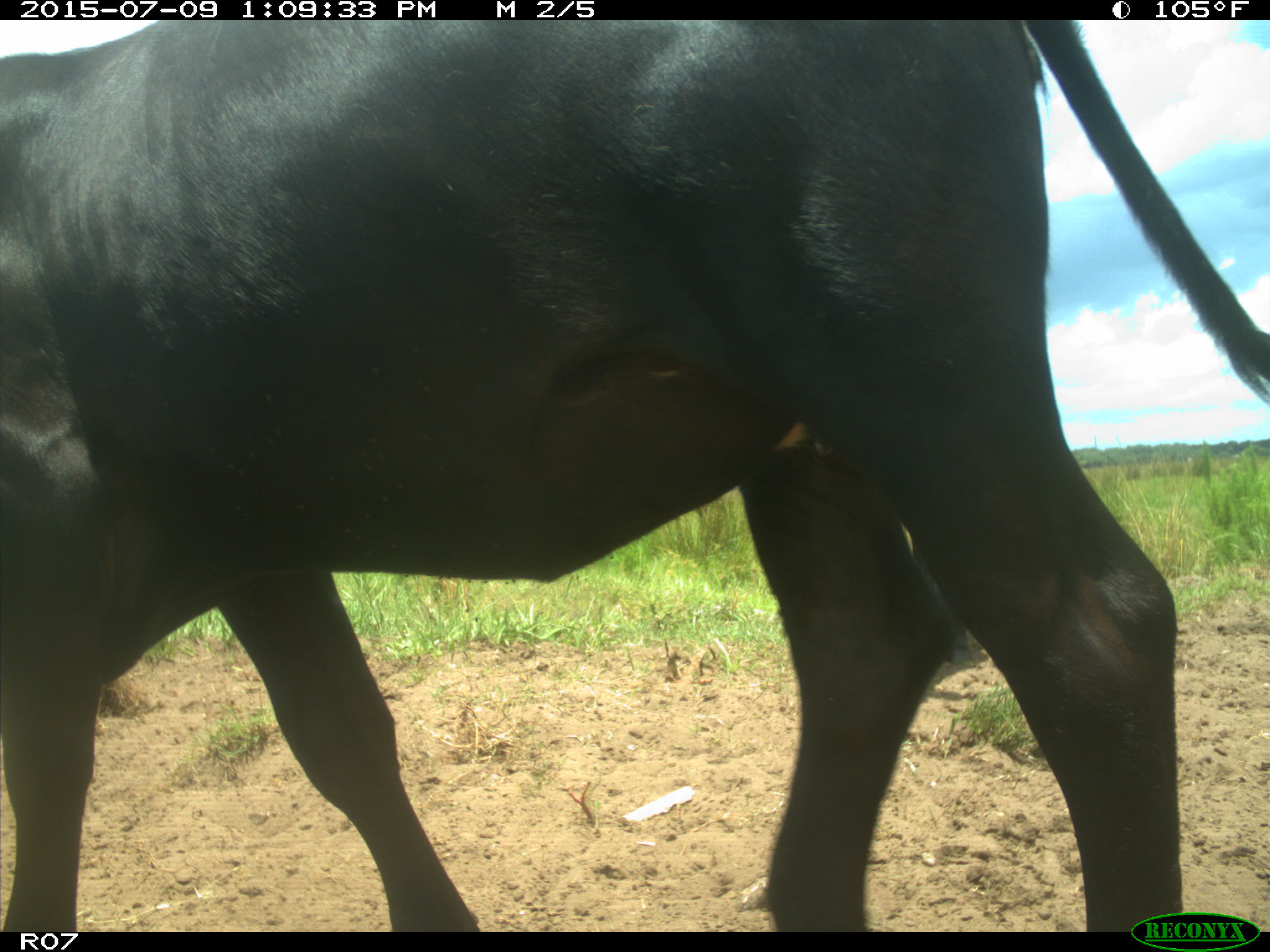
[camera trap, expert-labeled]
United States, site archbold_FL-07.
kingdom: Animalia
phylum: Chordata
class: Mammalia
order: Artiodactyla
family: Bovidae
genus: Bos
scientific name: Bos taurus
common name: domestic cow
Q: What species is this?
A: Bos taurus (domestic cow).